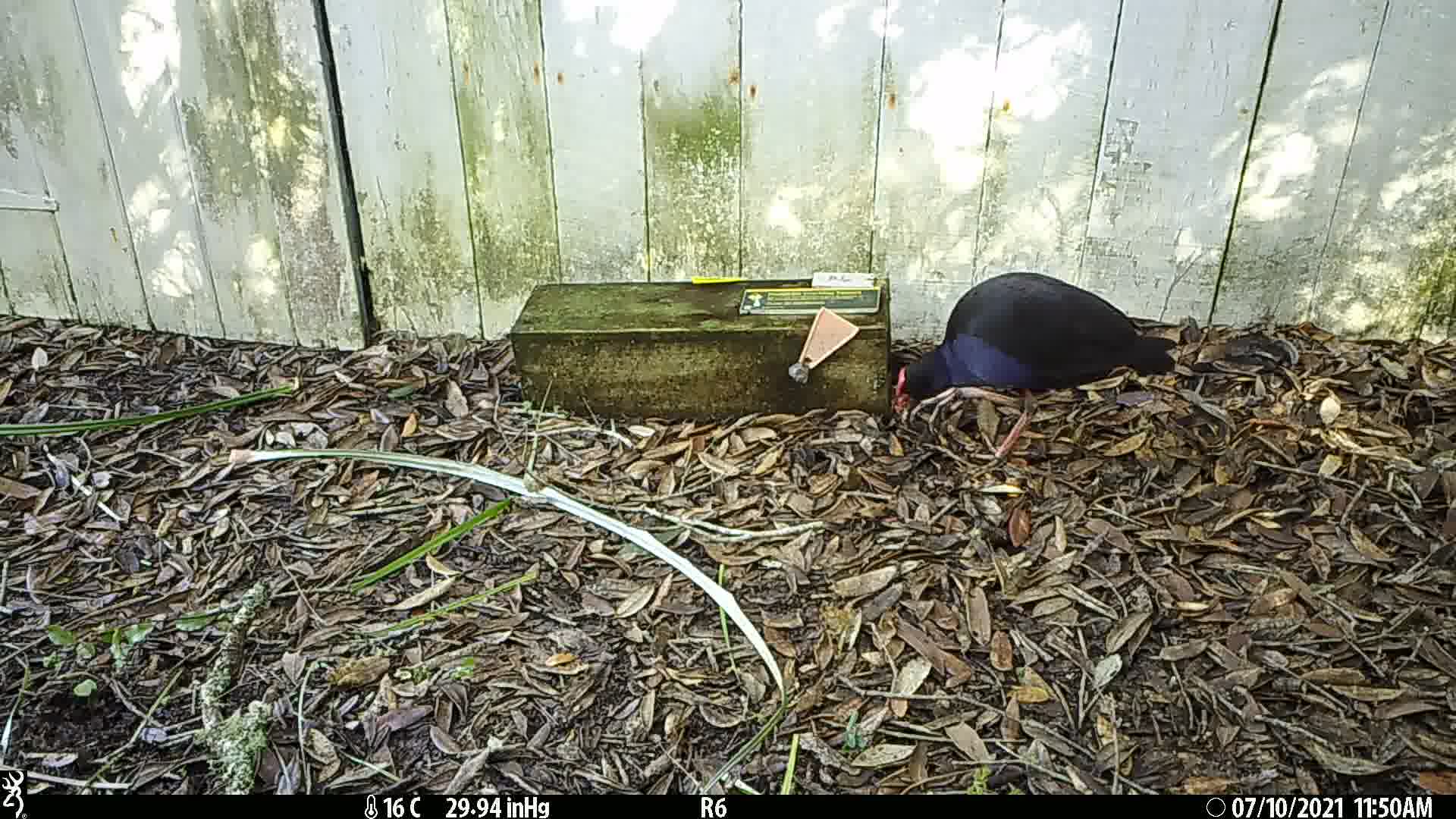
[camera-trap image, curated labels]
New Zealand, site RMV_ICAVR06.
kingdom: Animalia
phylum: Chordata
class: Aves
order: Gruiformes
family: Rallidae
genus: Porphyrio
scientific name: Porphyrio melanotus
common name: australasian swamphen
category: pukeko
Pukeko (australasian swamphen) (Porphyrio melanotus).